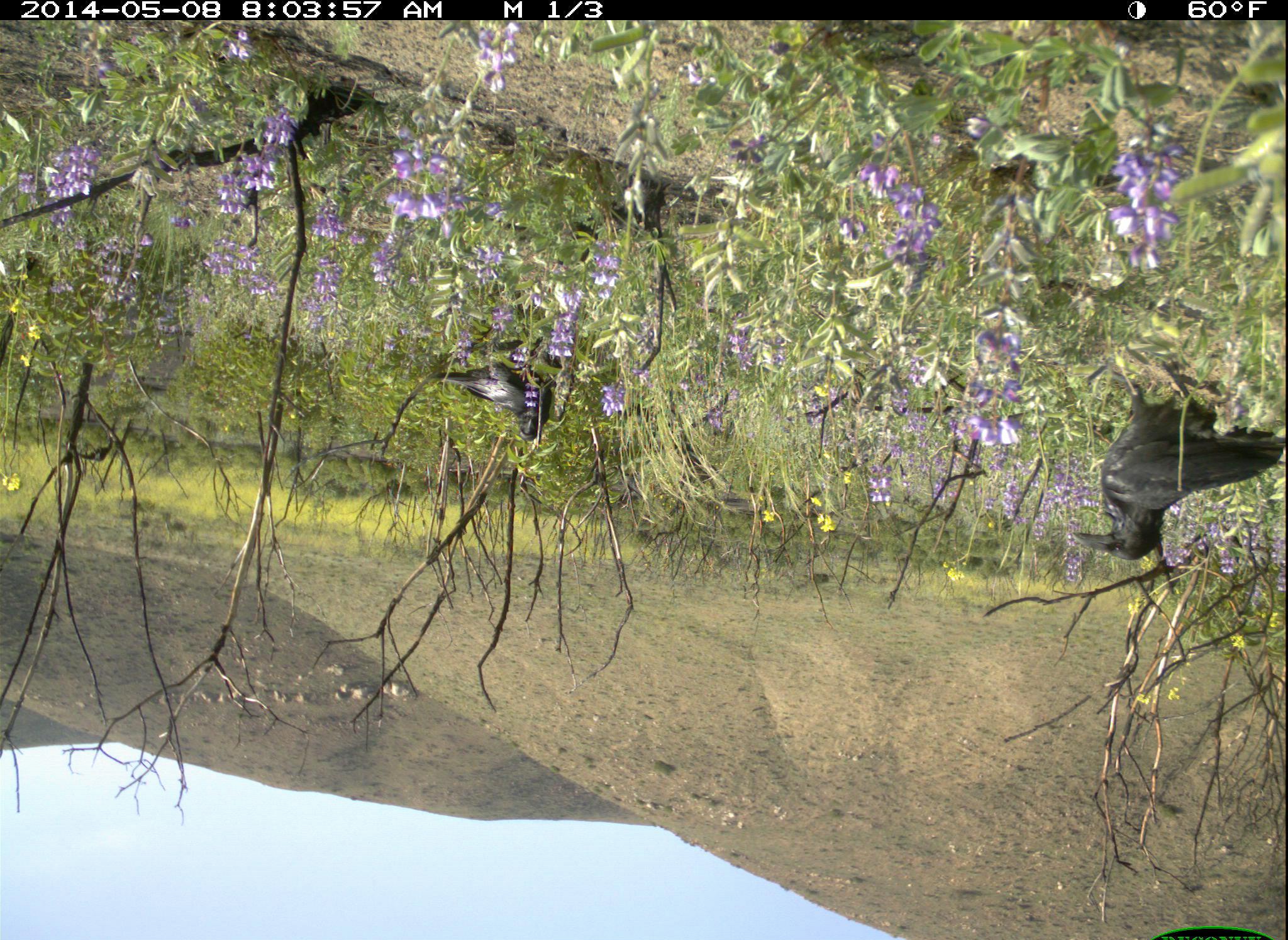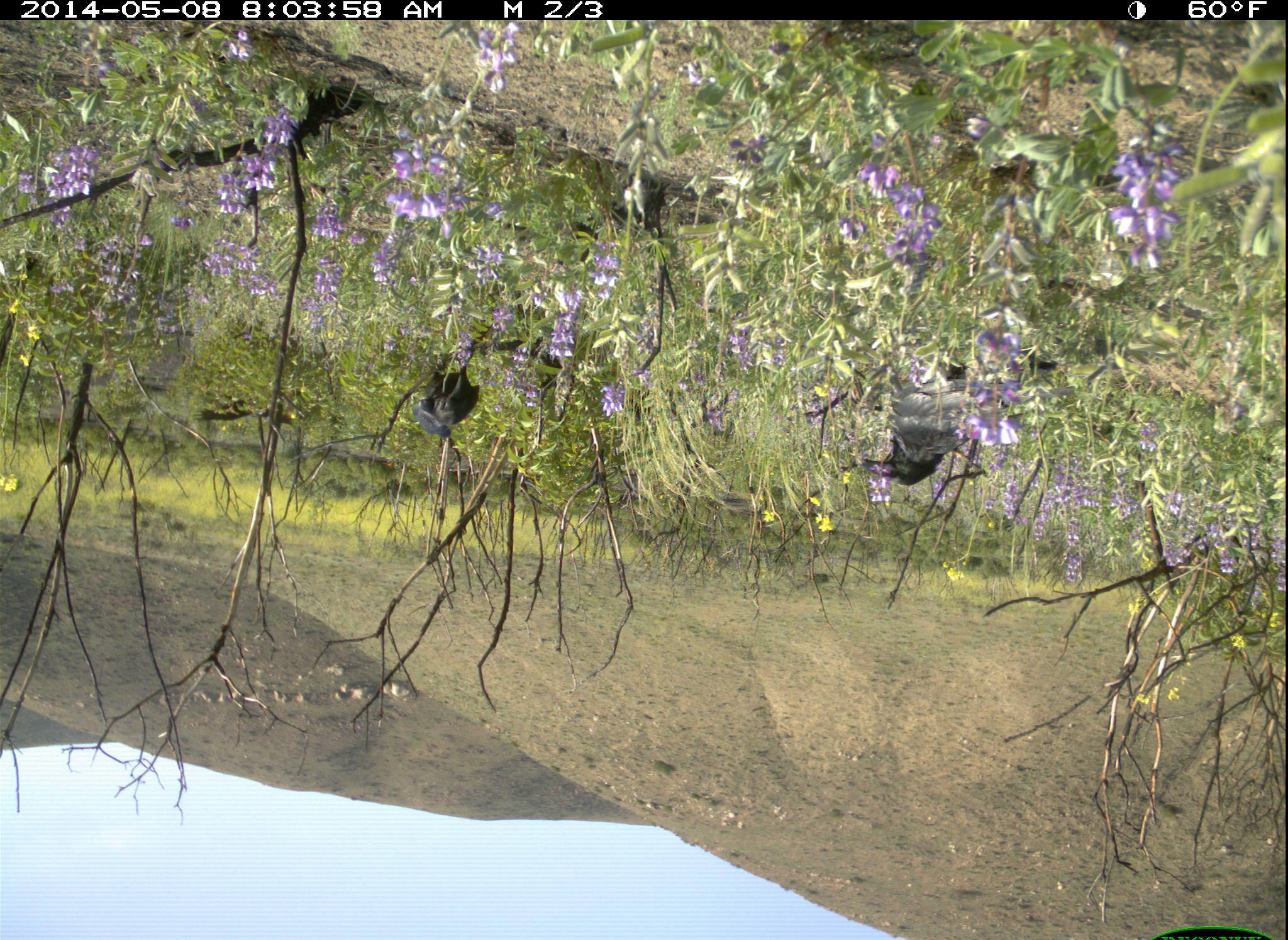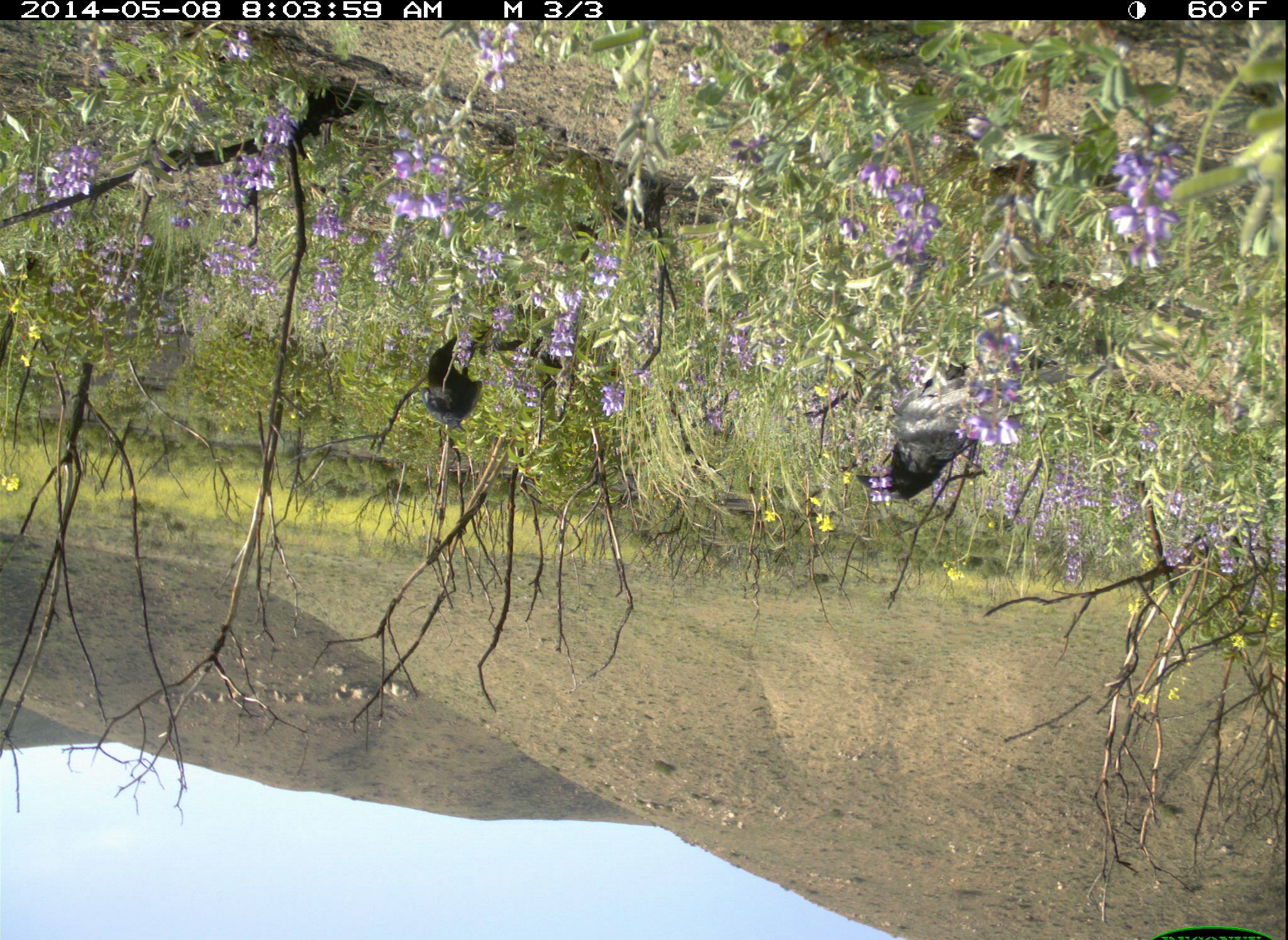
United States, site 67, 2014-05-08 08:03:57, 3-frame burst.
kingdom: Animalia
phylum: Chordata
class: Aves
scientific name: Aves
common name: bird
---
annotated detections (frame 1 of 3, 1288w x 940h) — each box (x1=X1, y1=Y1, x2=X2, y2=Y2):
bird: (x1=1067, y1=356, x2=1287, y2=562); (x1=419, y1=341, x2=563, y2=445)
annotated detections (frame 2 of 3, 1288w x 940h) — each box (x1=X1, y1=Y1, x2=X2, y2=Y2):
bird: (x1=851, y1=353, x2=1057, y2=486); (x1=413, y1=349, x2=484, y2=440)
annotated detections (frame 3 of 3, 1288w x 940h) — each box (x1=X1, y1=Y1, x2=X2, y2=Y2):
bird: (x1=855, y1=364, x2=1075, y2=503); (x1=418, y1=329, x2=510, y2=424)